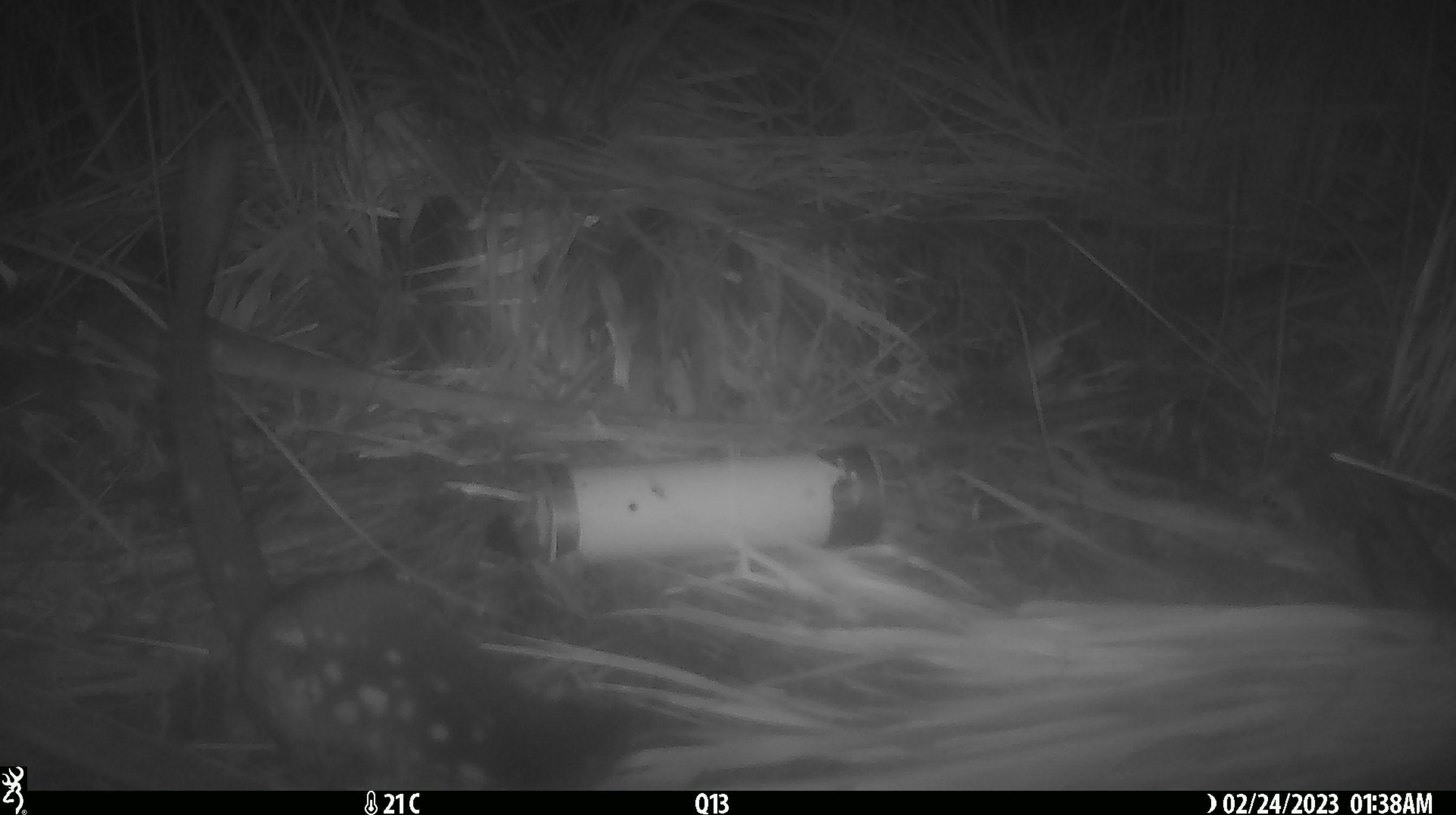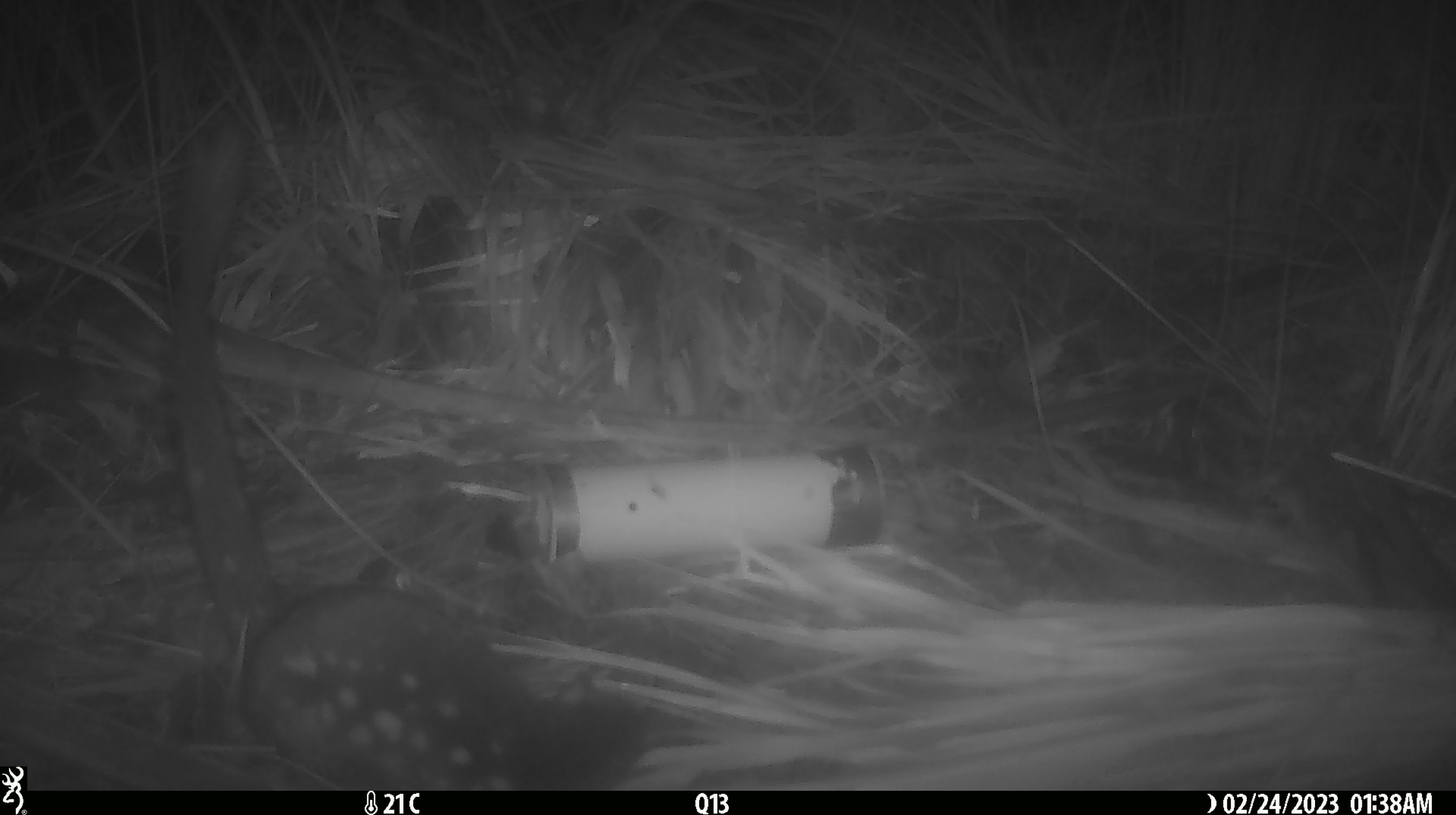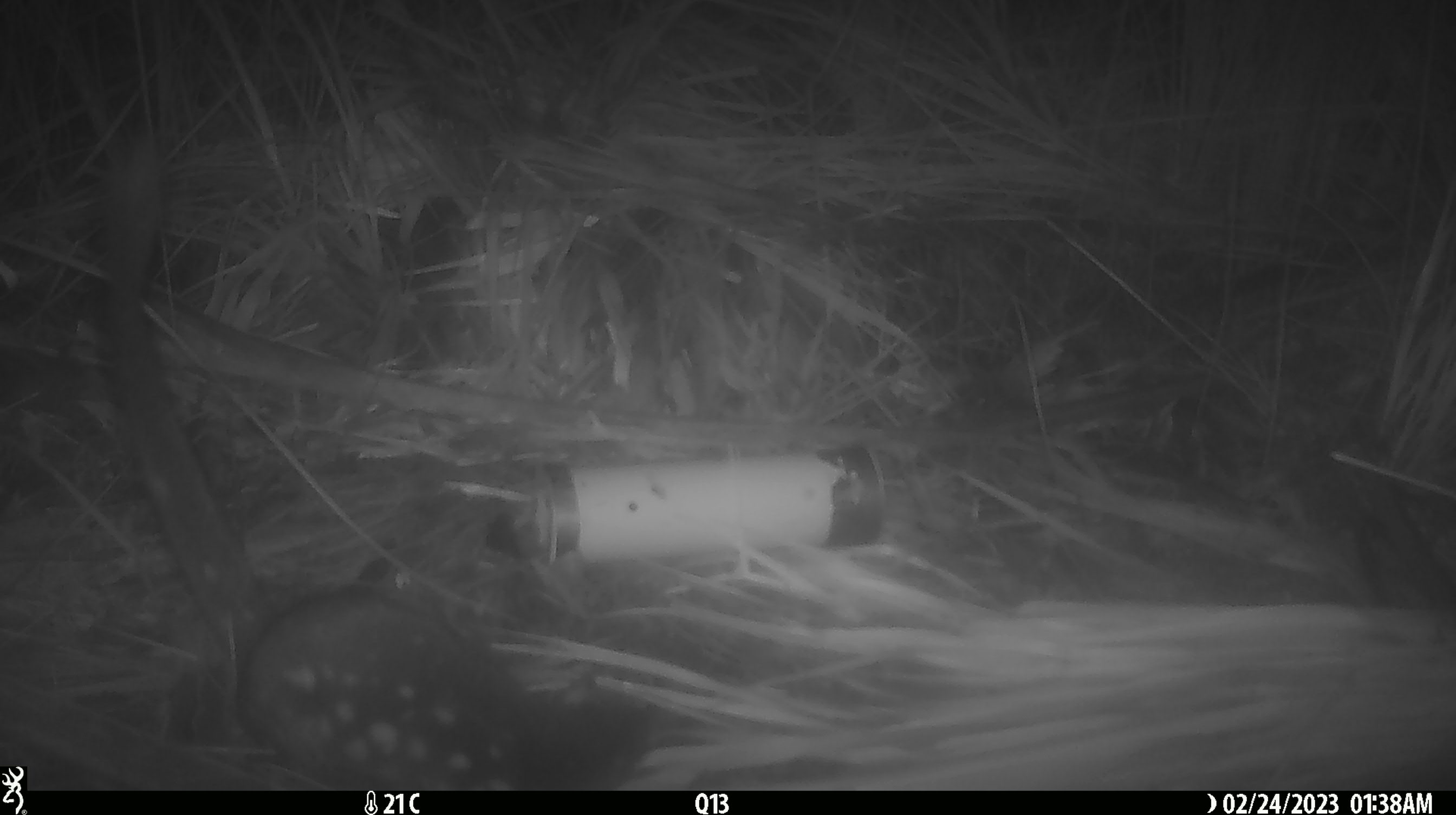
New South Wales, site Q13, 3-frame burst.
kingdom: Animalia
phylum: Chordata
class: Mammalia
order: Dasyuromorphia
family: Dasyuridae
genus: Dasyurus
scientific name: Dasyurus maculatus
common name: spotted-tailed quoll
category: quoll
Quoll (spotted-tailed quoll) (Dasyurus maculatus).